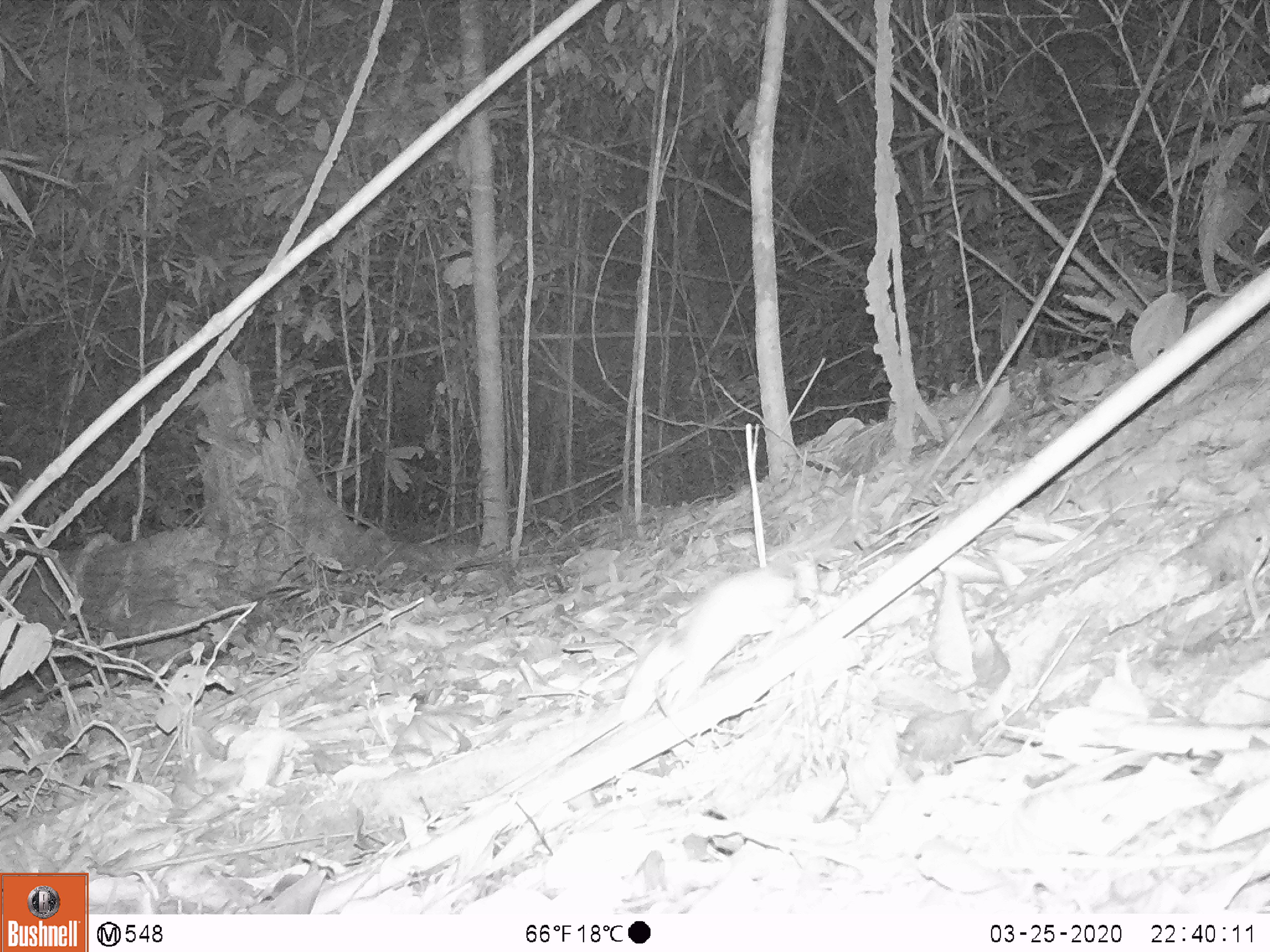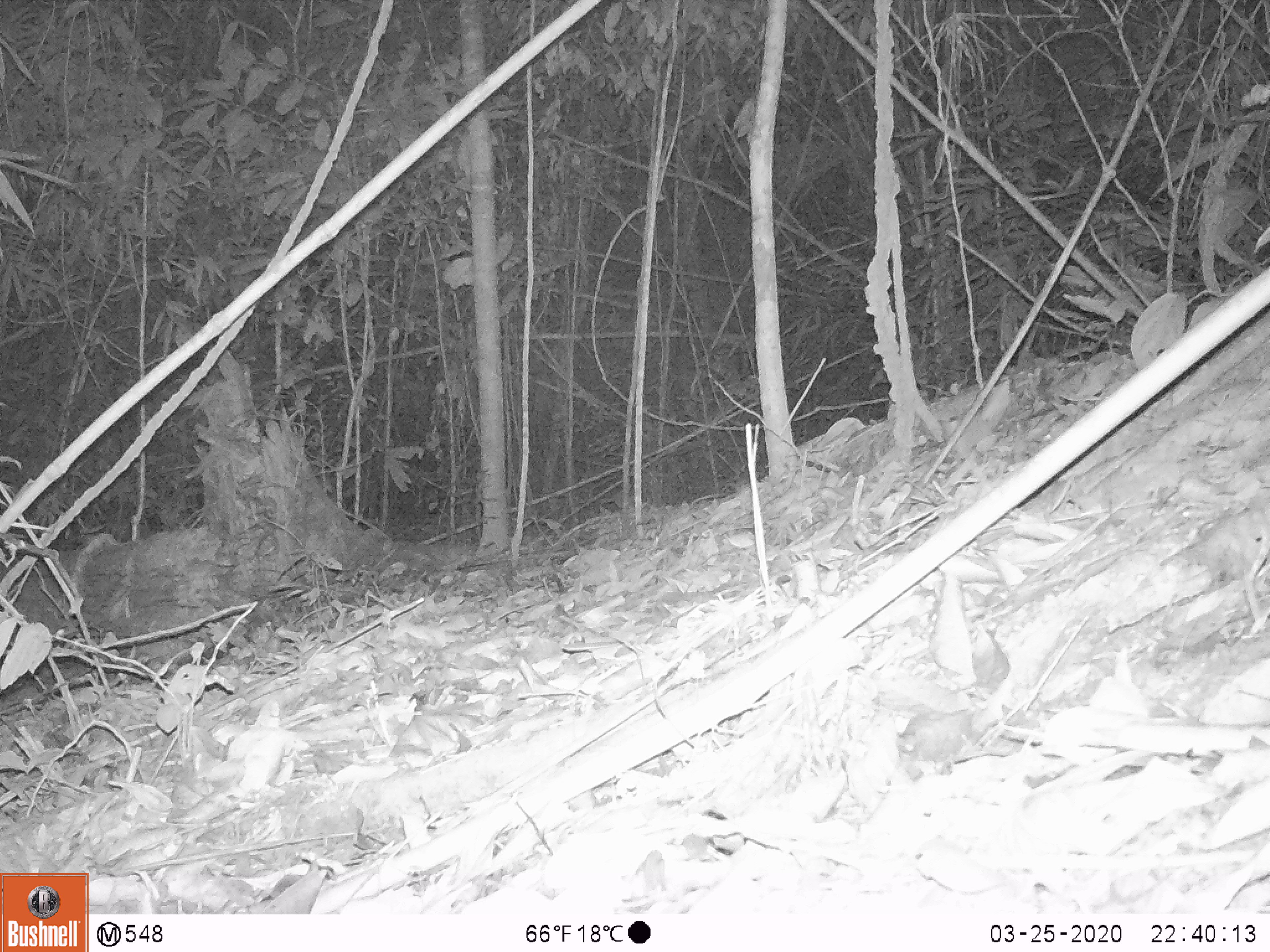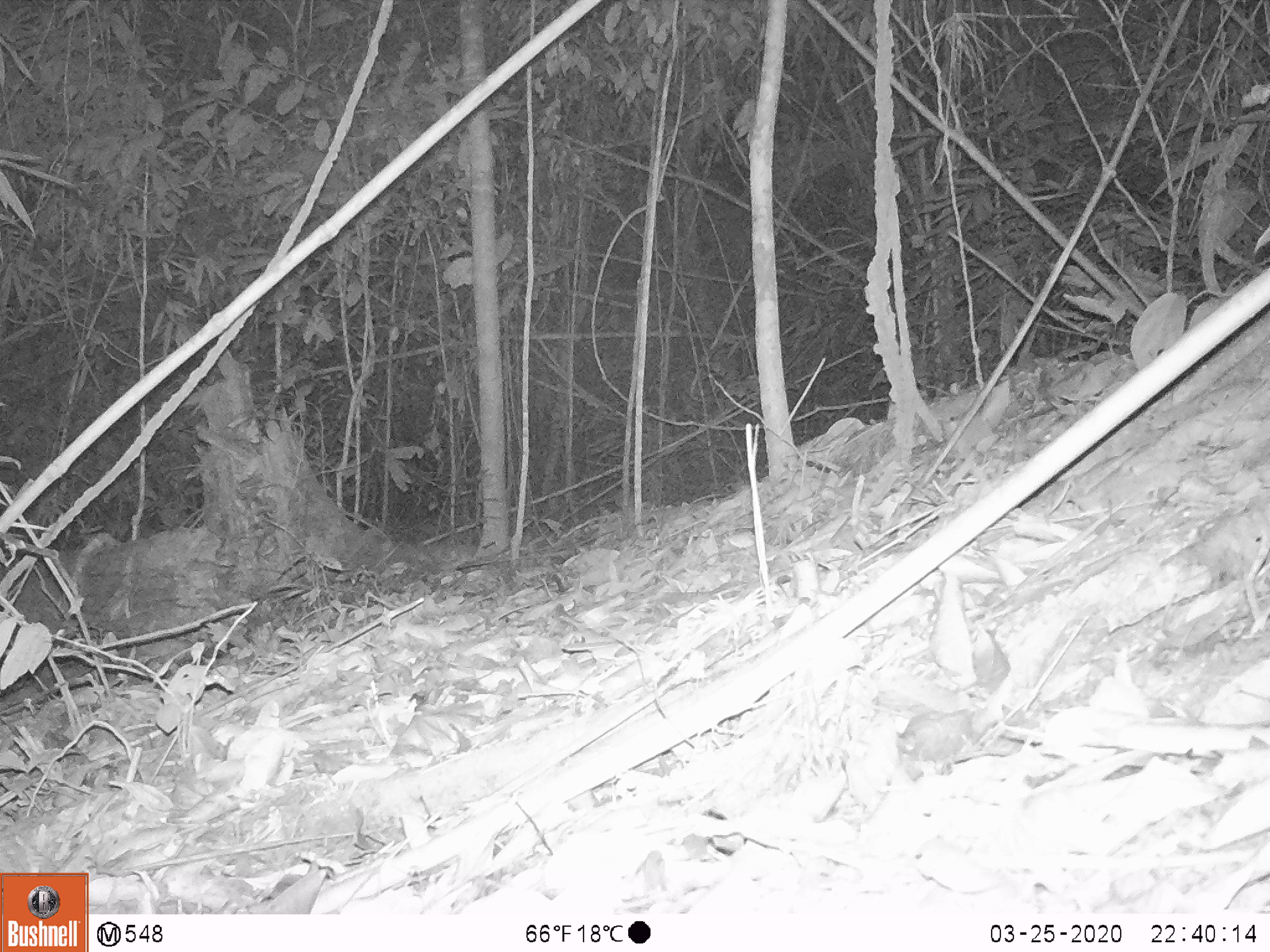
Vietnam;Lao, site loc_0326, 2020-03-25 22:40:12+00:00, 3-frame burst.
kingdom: Animalia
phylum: Chordata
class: Mammalia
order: Rodentia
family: Muridae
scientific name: Muridae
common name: old-world mice and rats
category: unidentified murid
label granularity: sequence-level